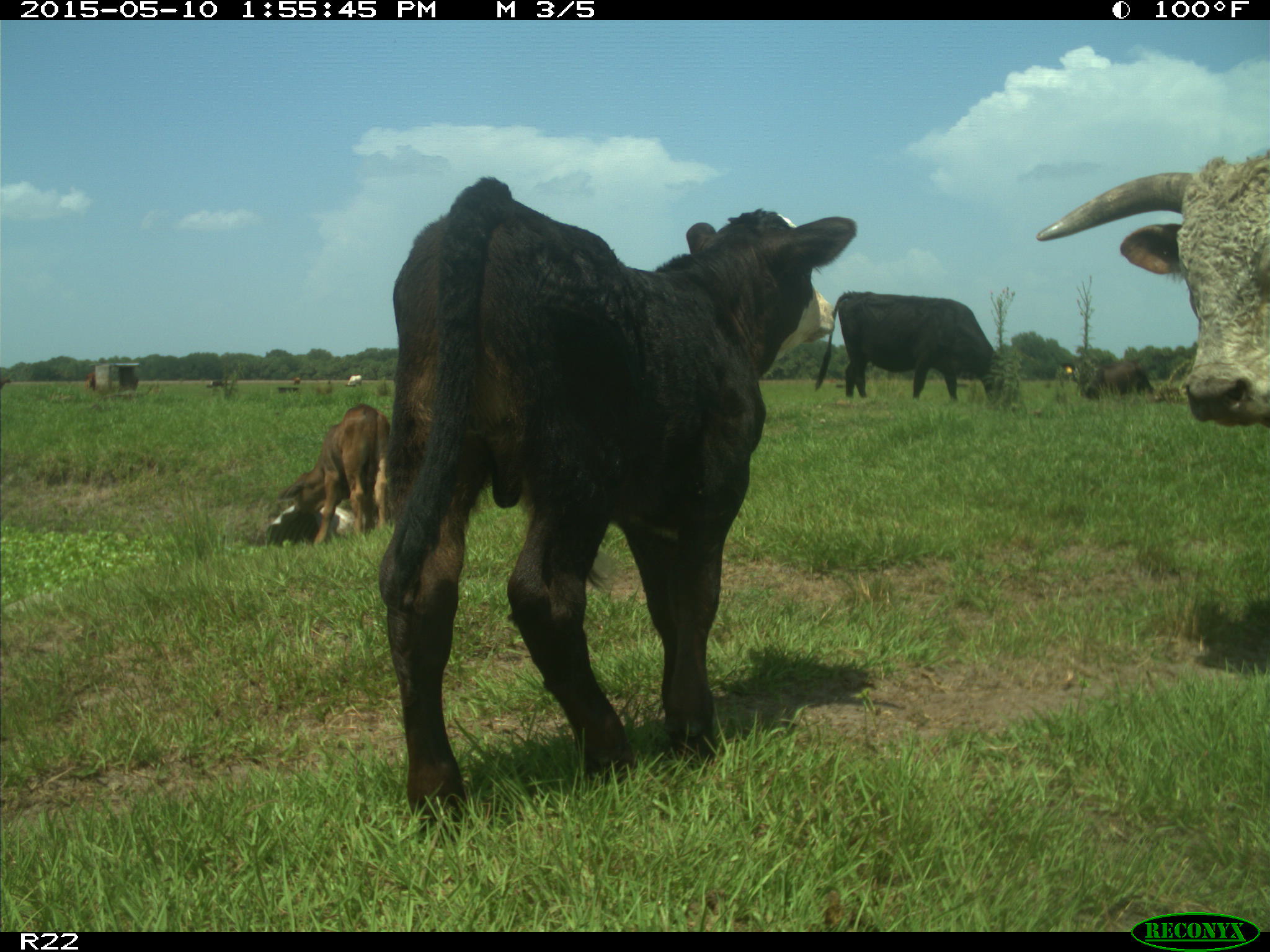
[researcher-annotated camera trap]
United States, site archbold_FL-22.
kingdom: Animalia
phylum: Chordata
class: Mammalia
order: Artiodactyla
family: Bovidae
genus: Bos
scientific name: Bos taurus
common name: domestic cow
Bos taurus (domestic cow).